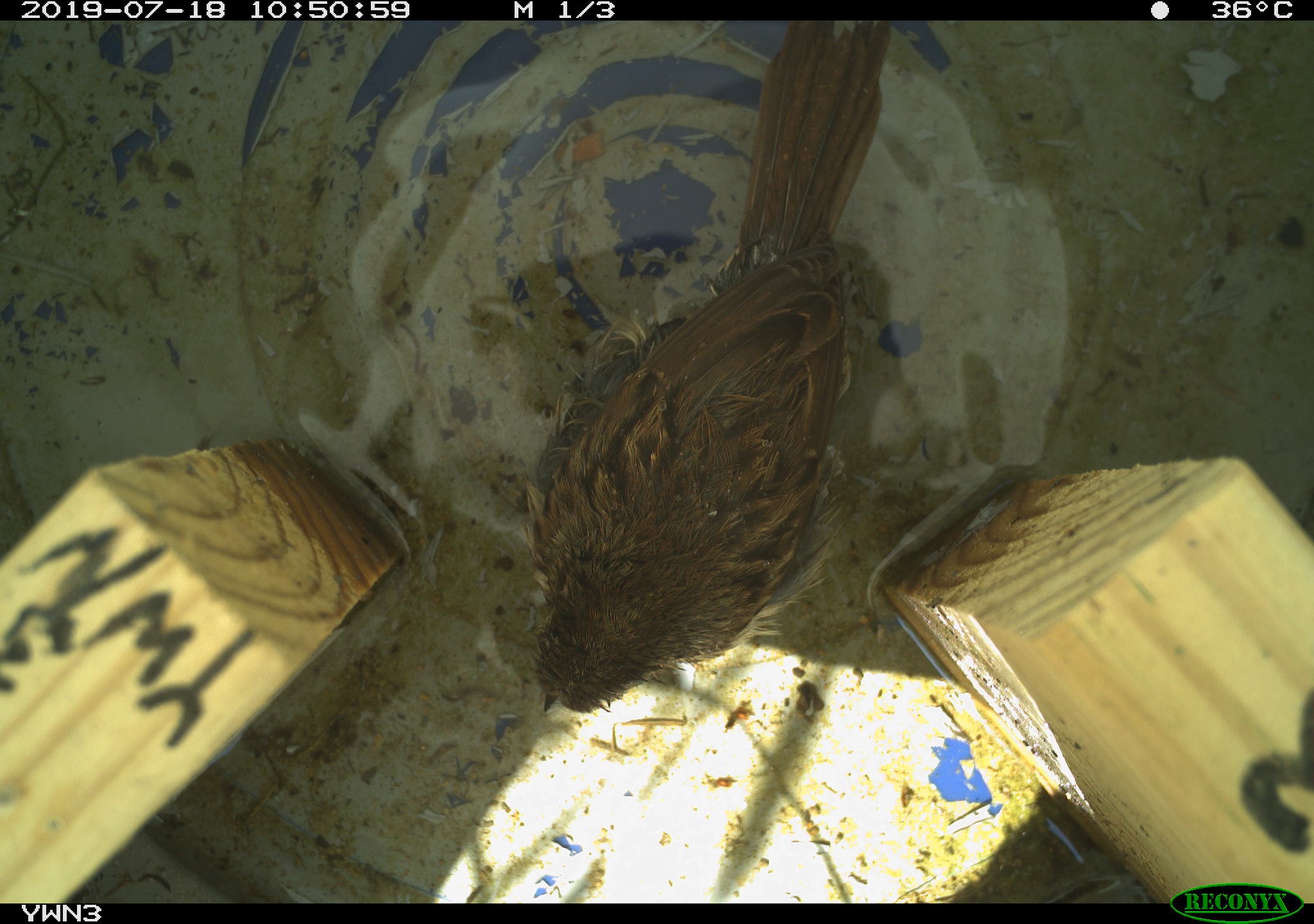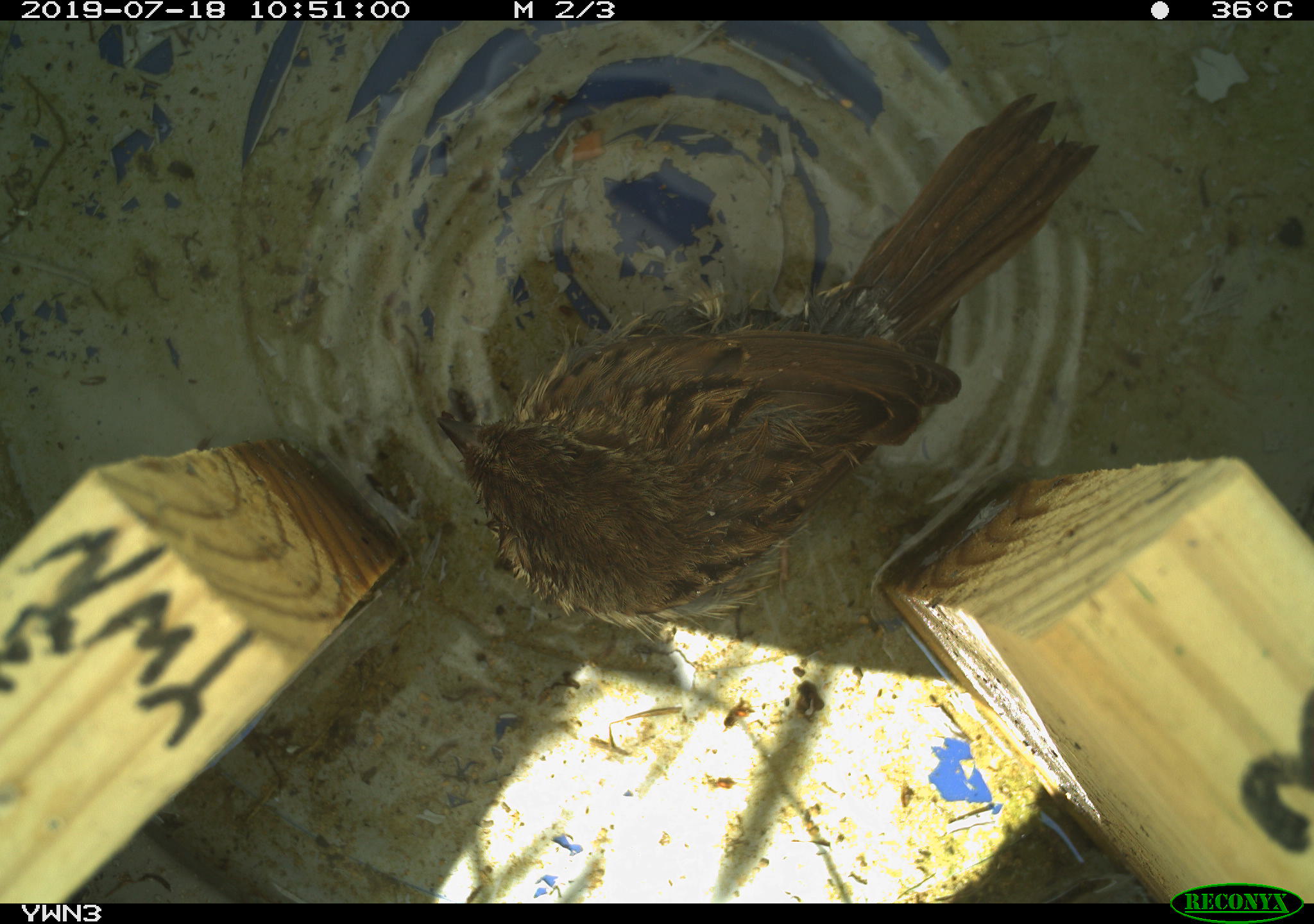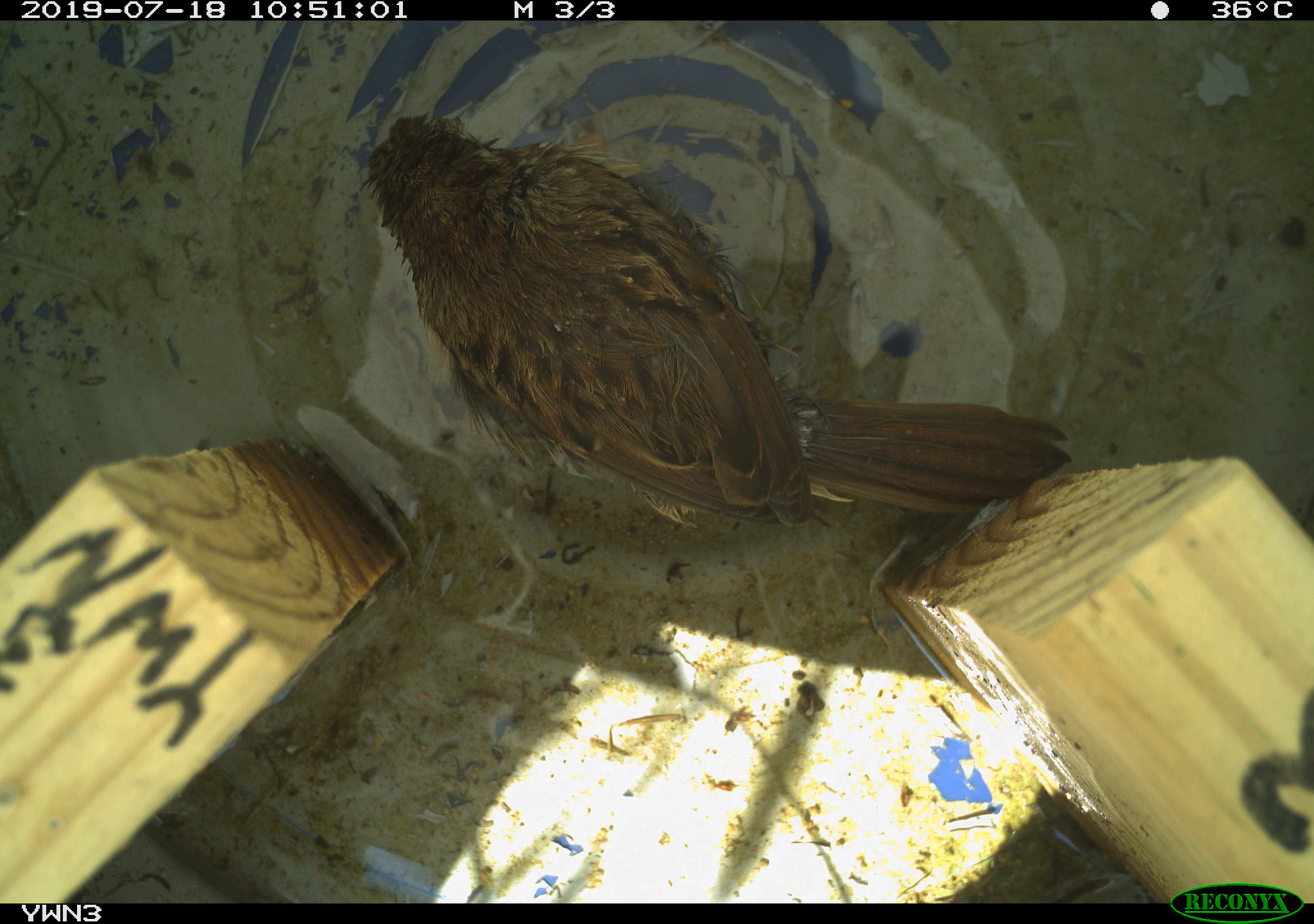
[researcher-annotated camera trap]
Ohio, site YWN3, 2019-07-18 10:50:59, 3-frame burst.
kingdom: Animalia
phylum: Chordata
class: Aves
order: Passeriformes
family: Passerellidae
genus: Melospiza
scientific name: Melospiza melodia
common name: song sparrow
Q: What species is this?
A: Song sparrow (Melospiza melodia).